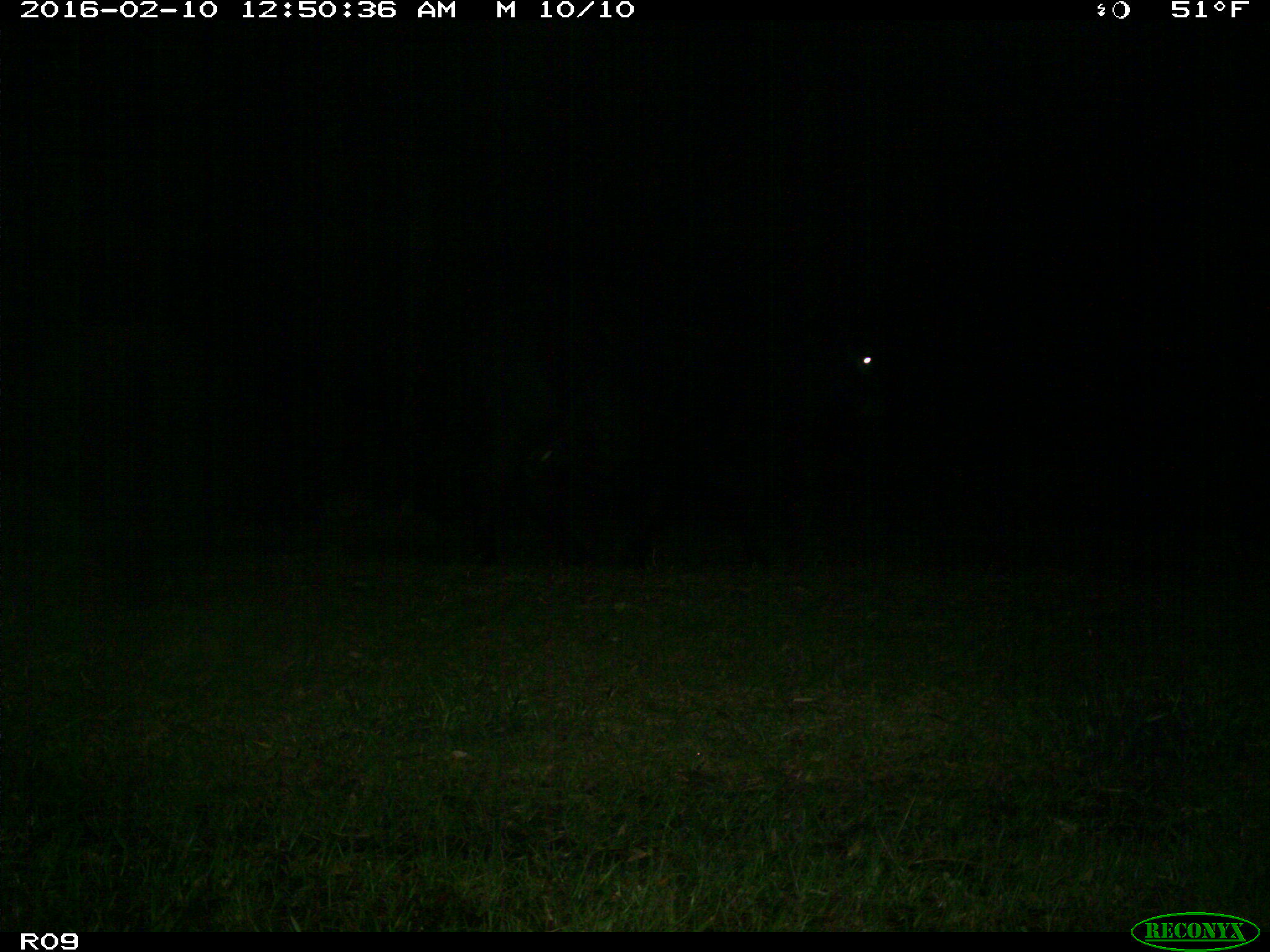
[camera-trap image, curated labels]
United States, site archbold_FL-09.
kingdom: Animalia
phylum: Chordata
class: Mammalia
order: Artiodactyla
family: Bovidae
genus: Bos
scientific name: Bos taurus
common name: domestic cow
Bos taurus (domestic cow).